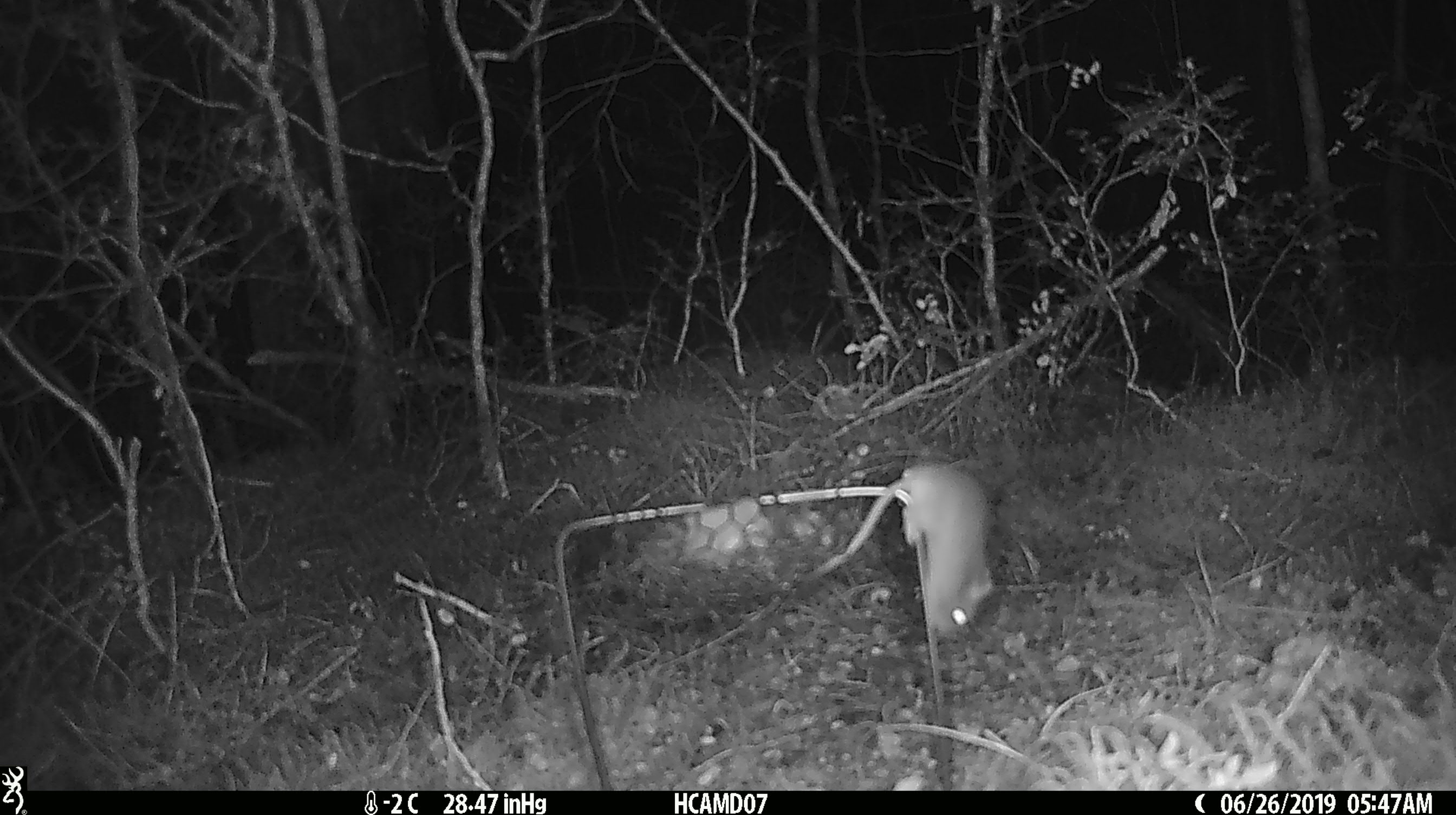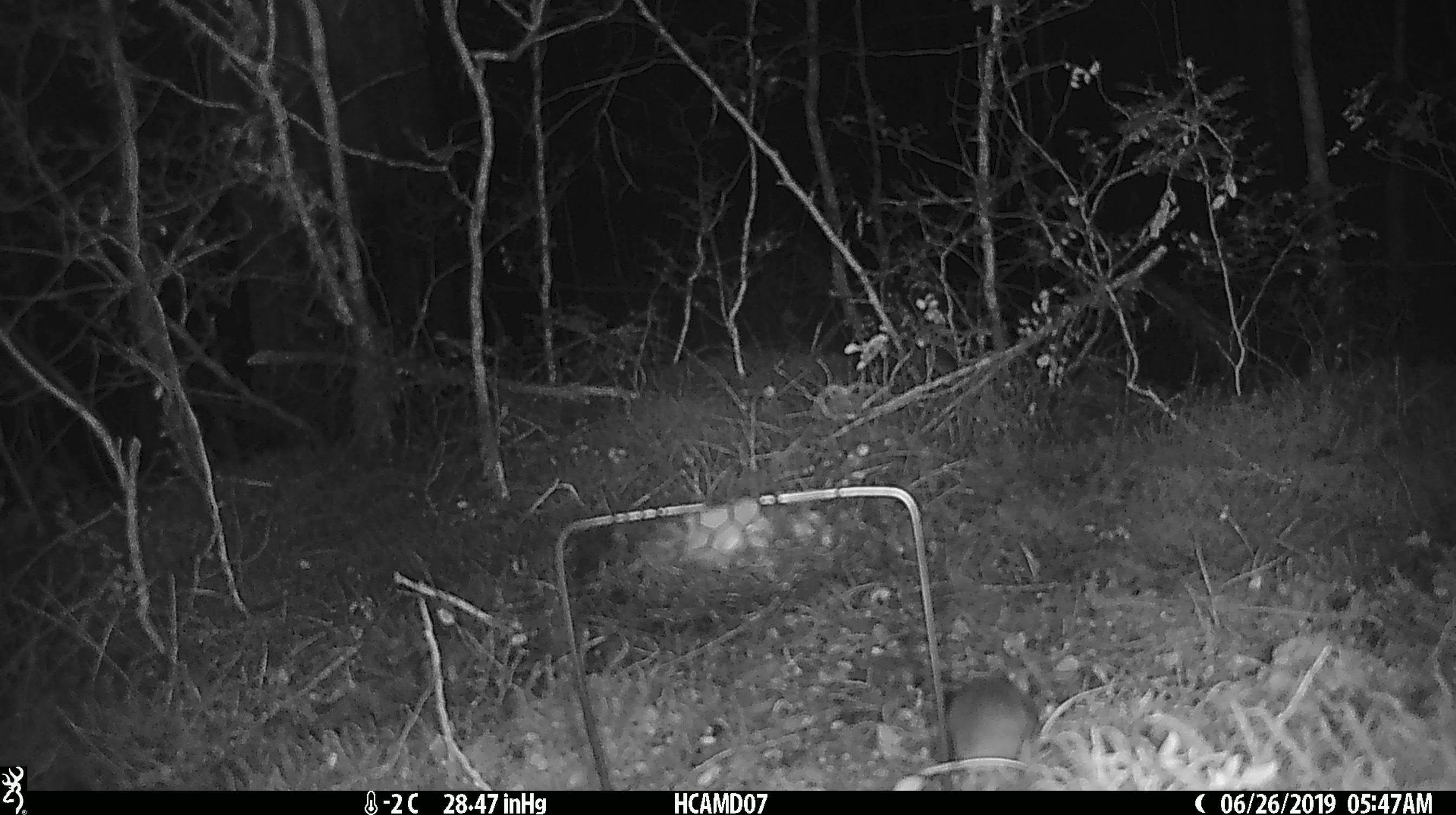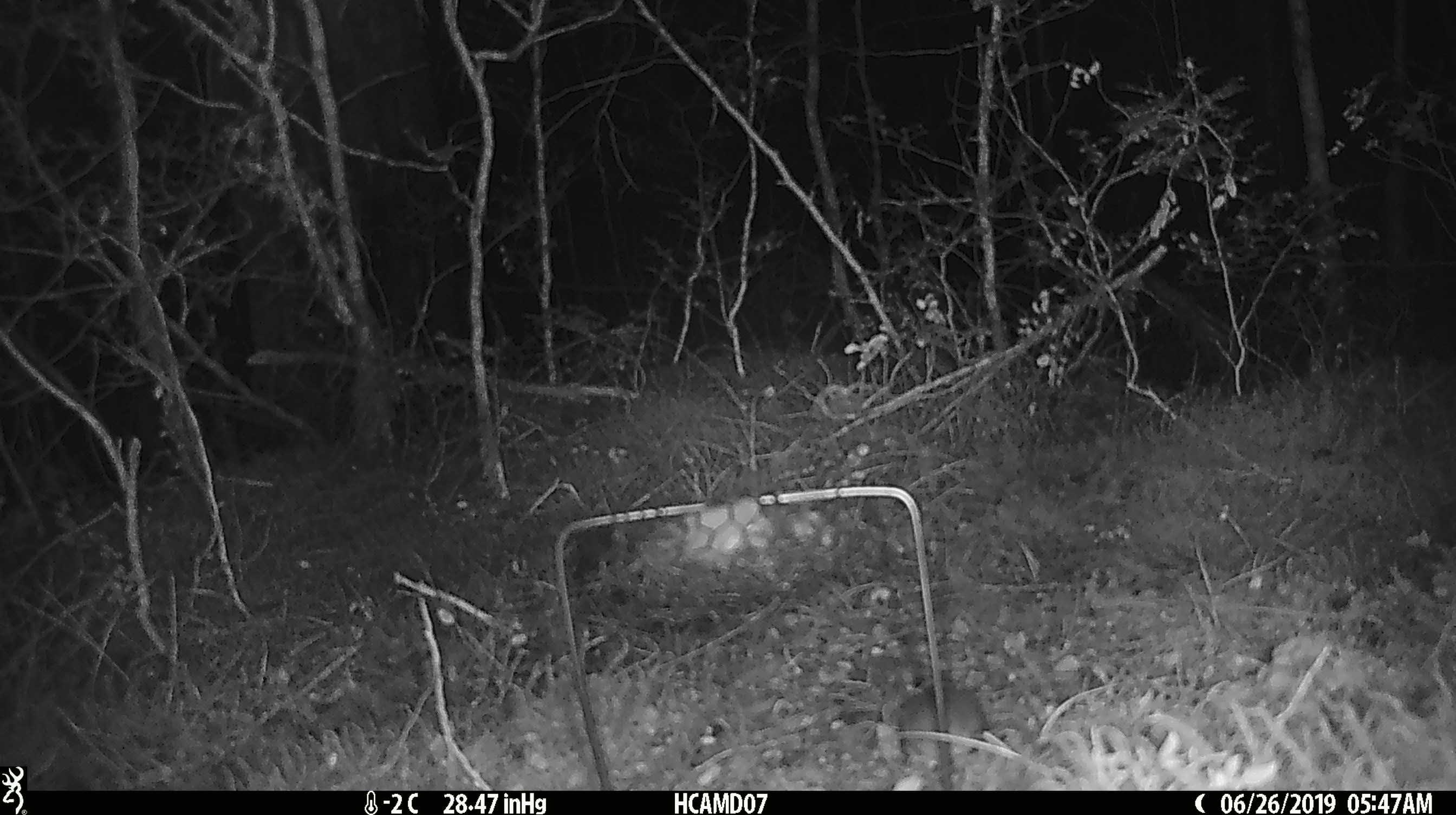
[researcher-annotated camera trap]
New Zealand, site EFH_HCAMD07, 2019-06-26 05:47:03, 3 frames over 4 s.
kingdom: Animalia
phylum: Chordata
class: Mammalia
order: Rodentia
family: Muridae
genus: Mus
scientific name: Mus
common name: mouse